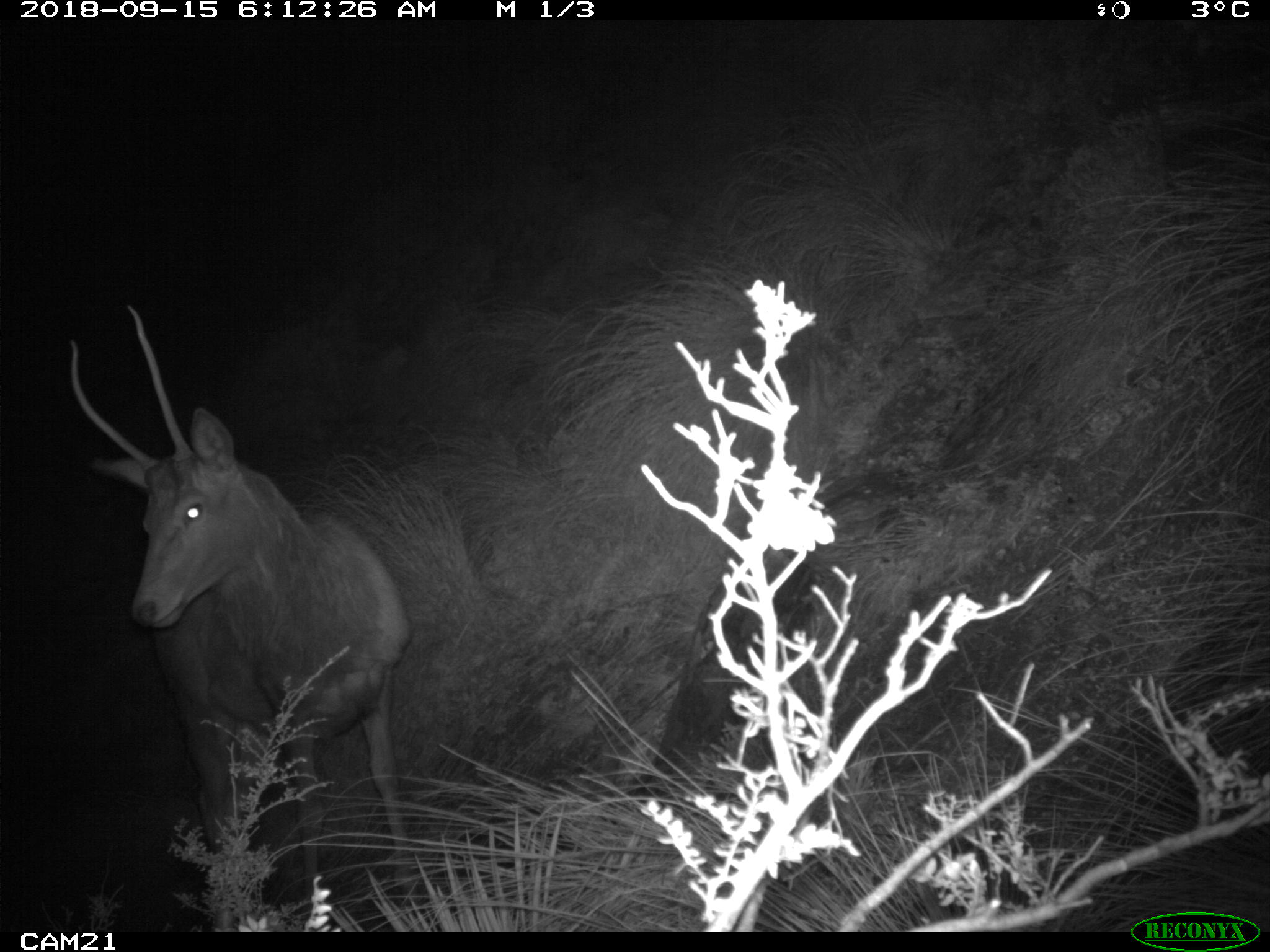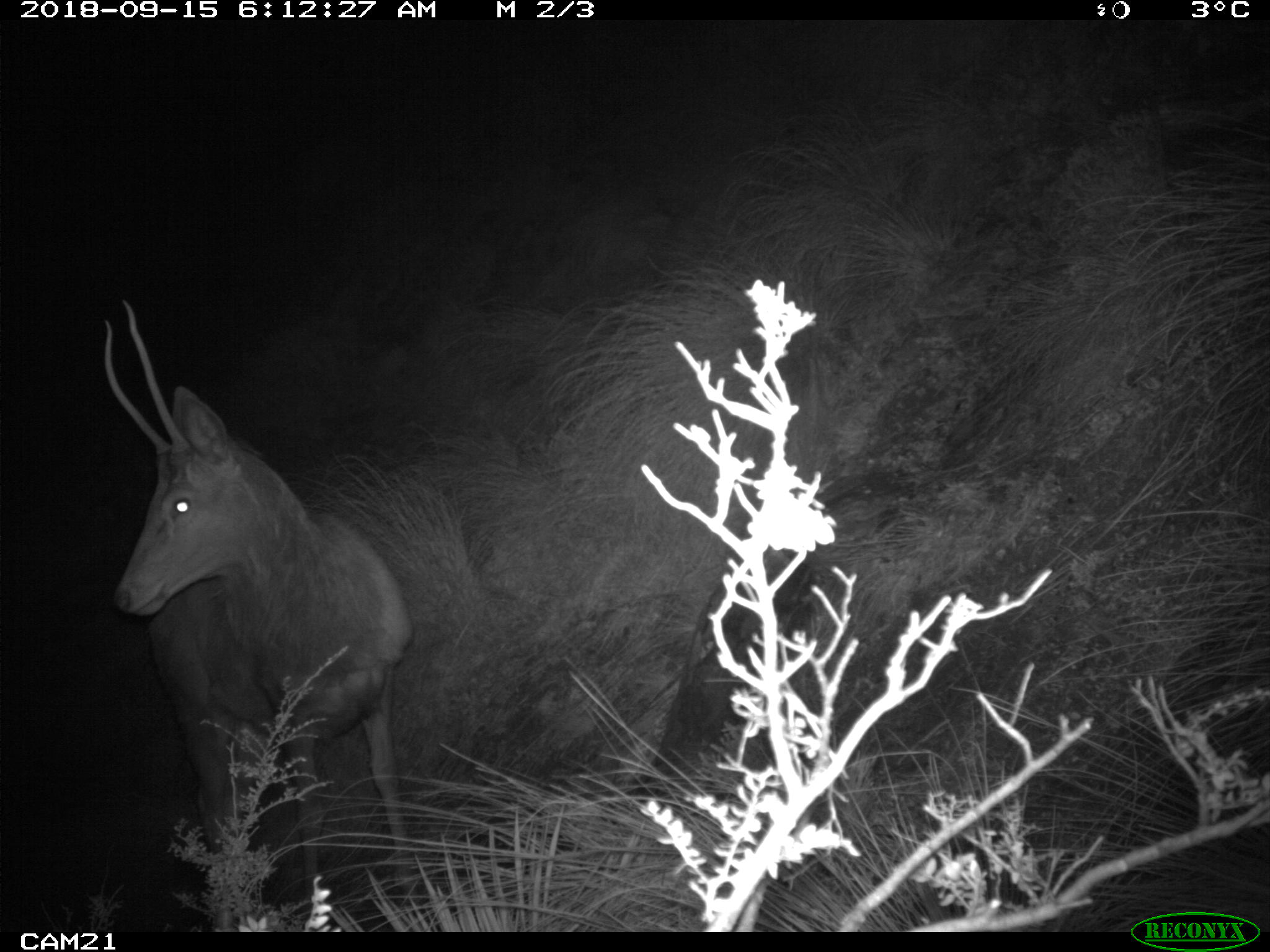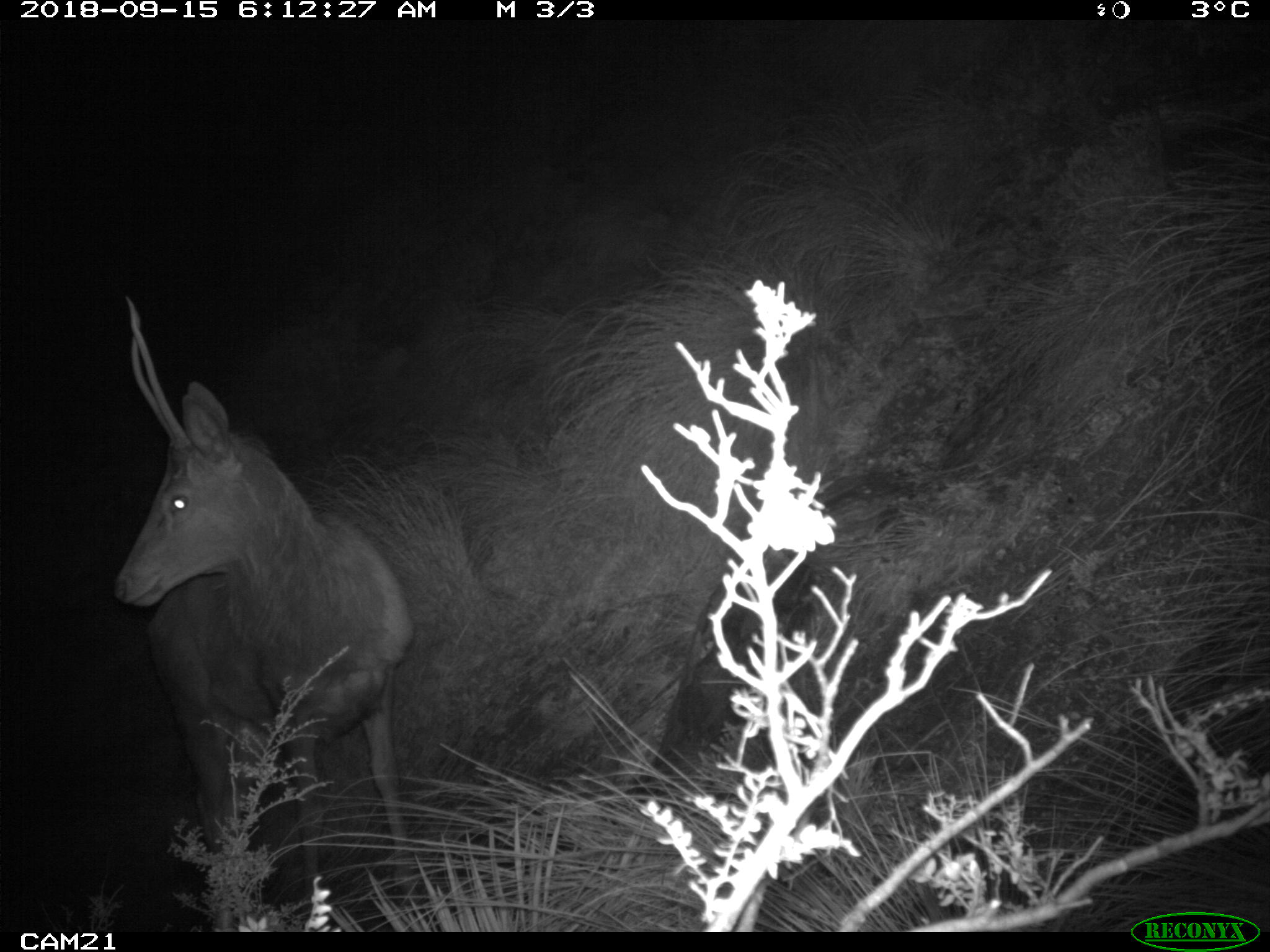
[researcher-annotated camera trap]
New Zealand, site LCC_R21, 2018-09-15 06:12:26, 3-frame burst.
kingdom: Animalia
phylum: Chordata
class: Mammalia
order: Artiodactyla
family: Cervidae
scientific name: Cervidae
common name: deer